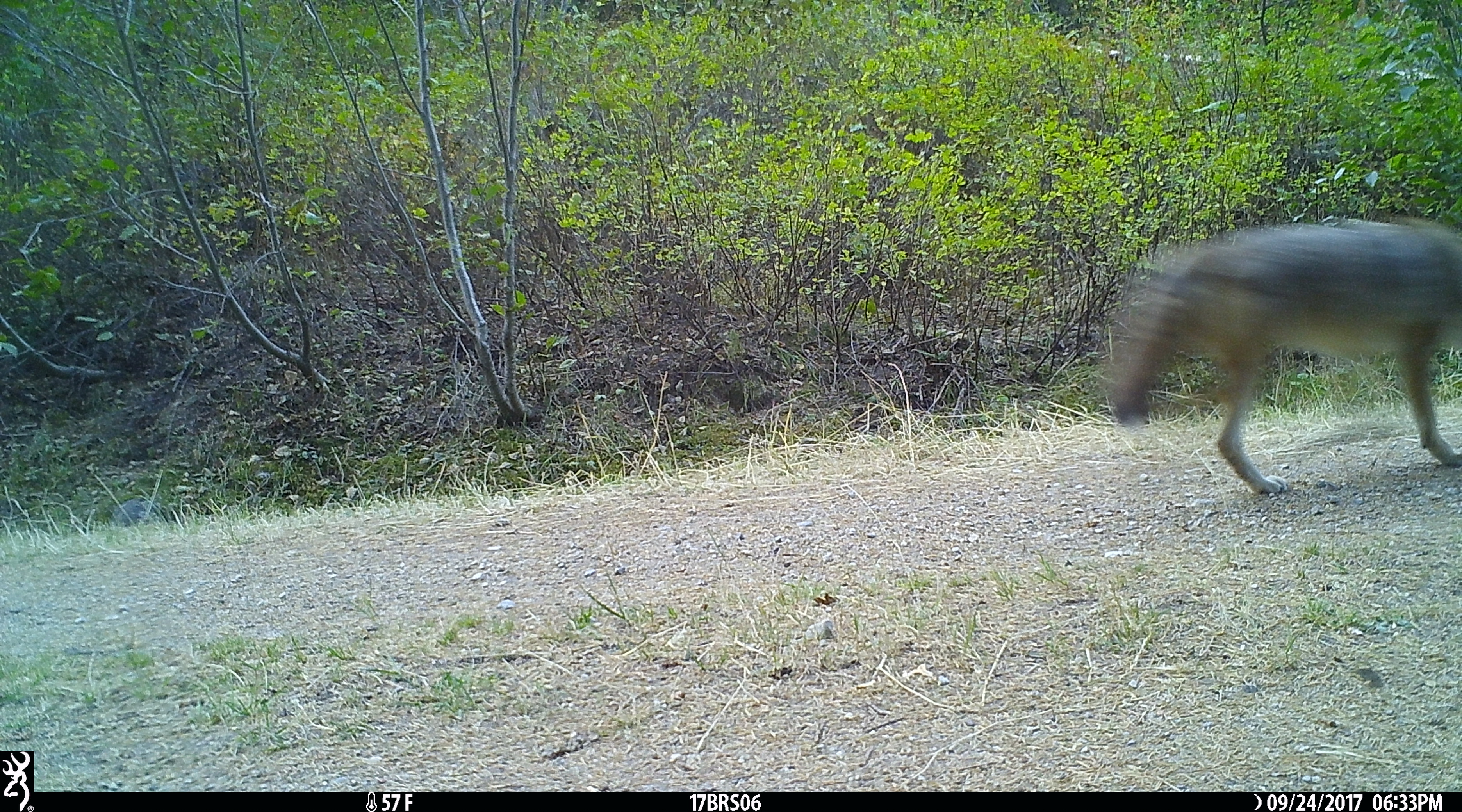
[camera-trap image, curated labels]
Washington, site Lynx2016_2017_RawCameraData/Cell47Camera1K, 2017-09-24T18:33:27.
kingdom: Animalia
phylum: Chordata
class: Mammalia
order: Carnivora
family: Canidae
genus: Canis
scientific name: Canis latrans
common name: coyote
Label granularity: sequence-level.